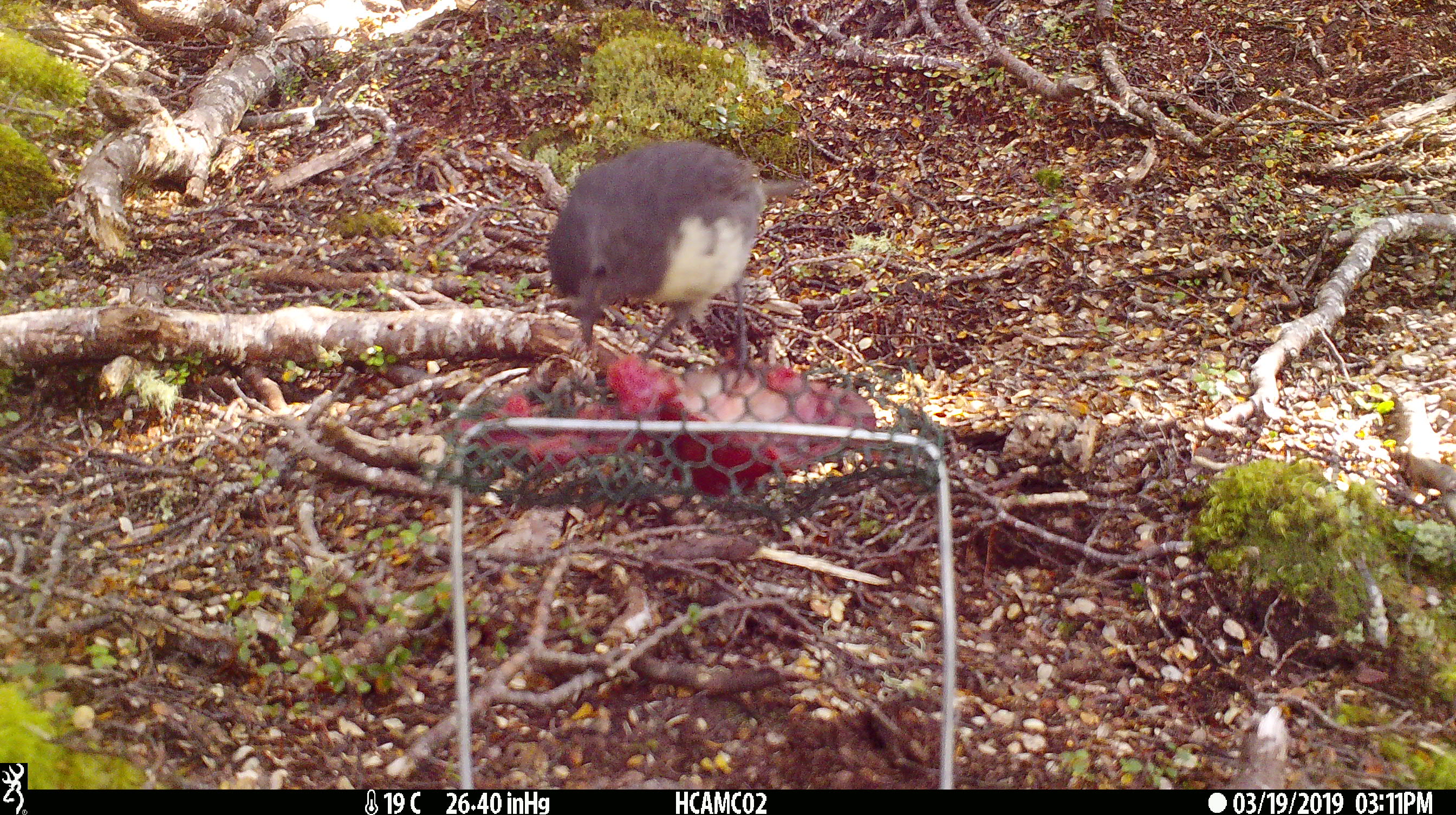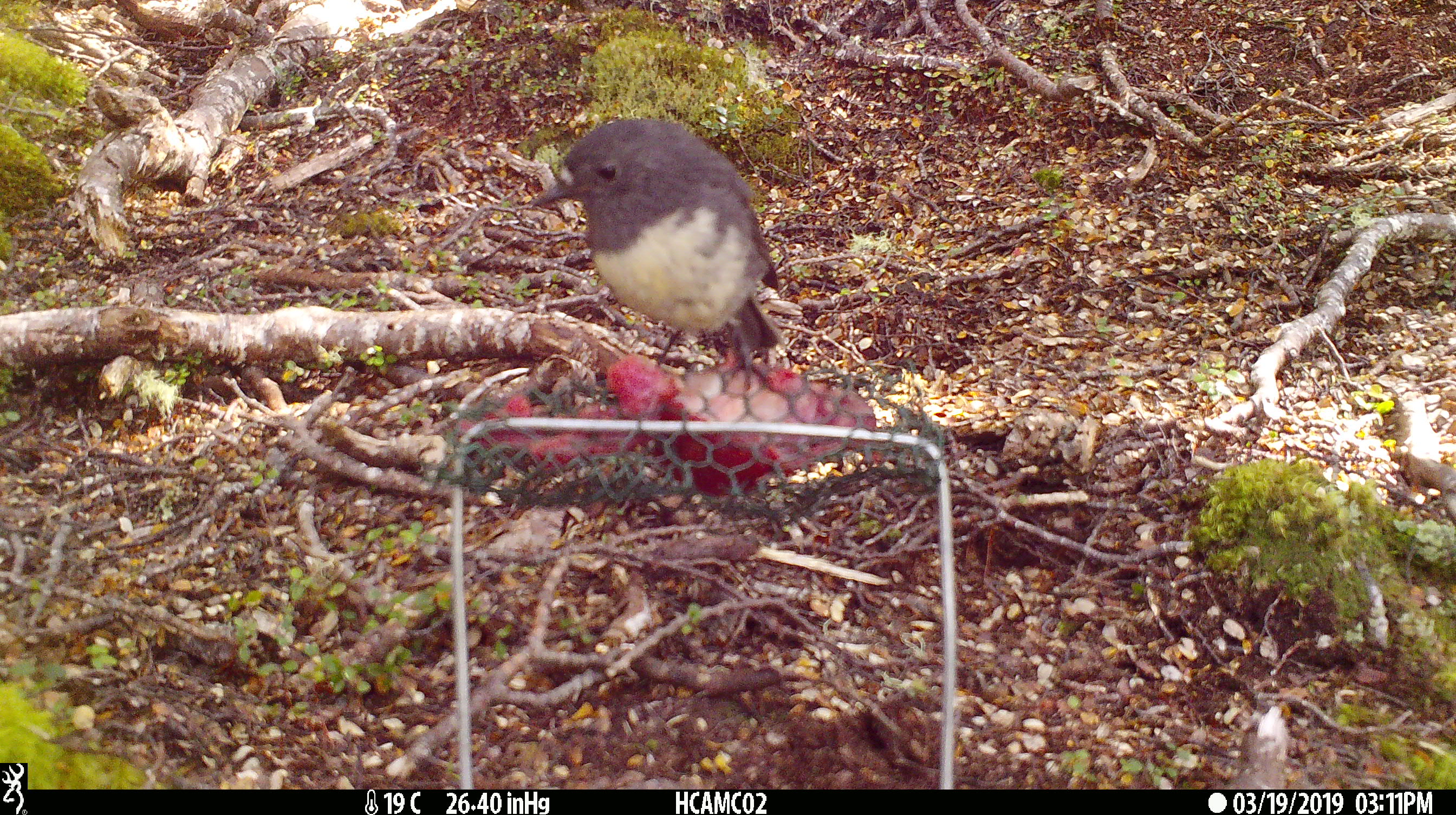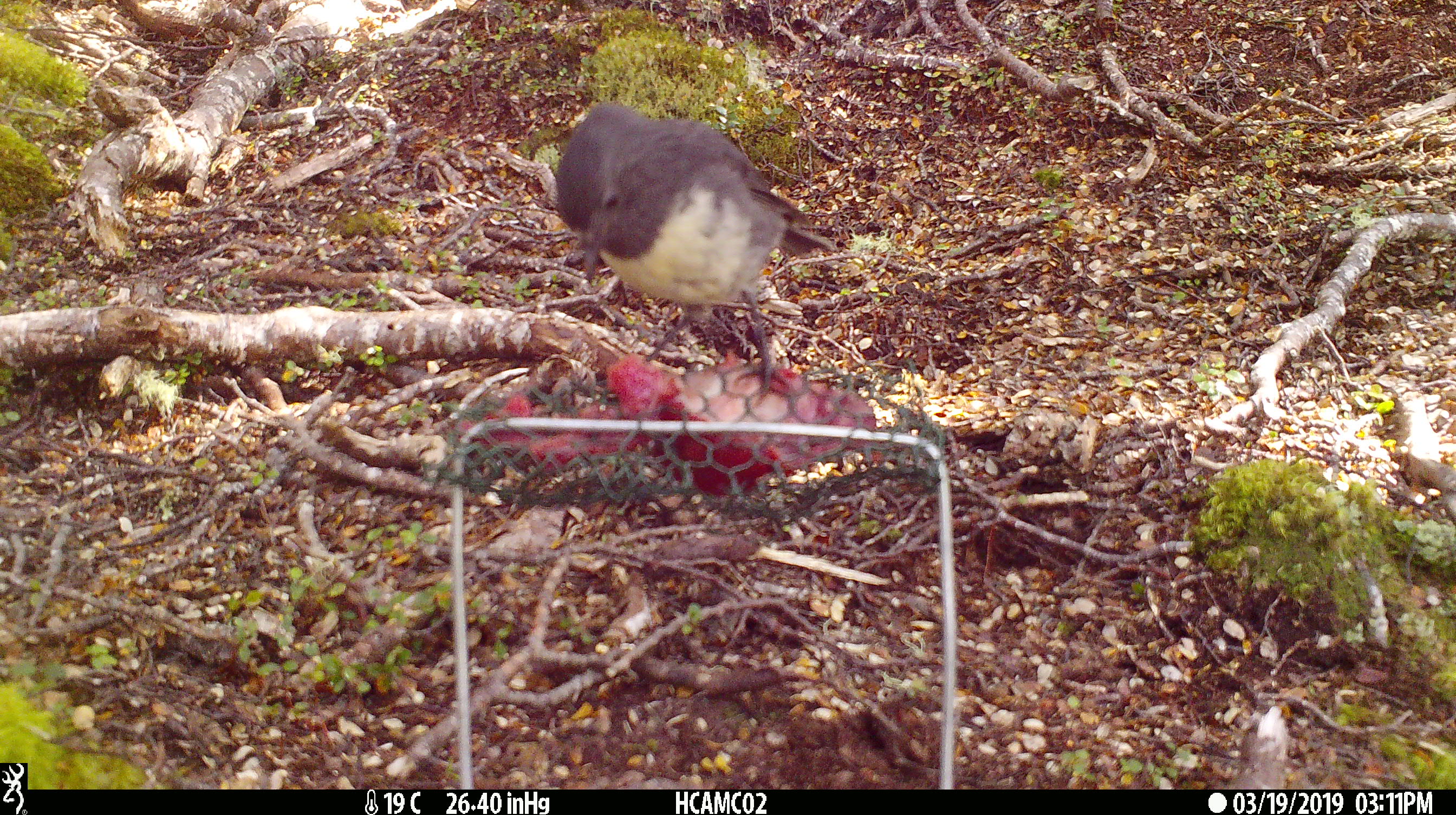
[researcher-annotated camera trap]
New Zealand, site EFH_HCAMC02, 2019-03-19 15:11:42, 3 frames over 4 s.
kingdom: Animalia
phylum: Chordata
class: Aves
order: Passeriformes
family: Petroicidae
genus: Petroica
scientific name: Petroica australis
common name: new zealand robin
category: robin